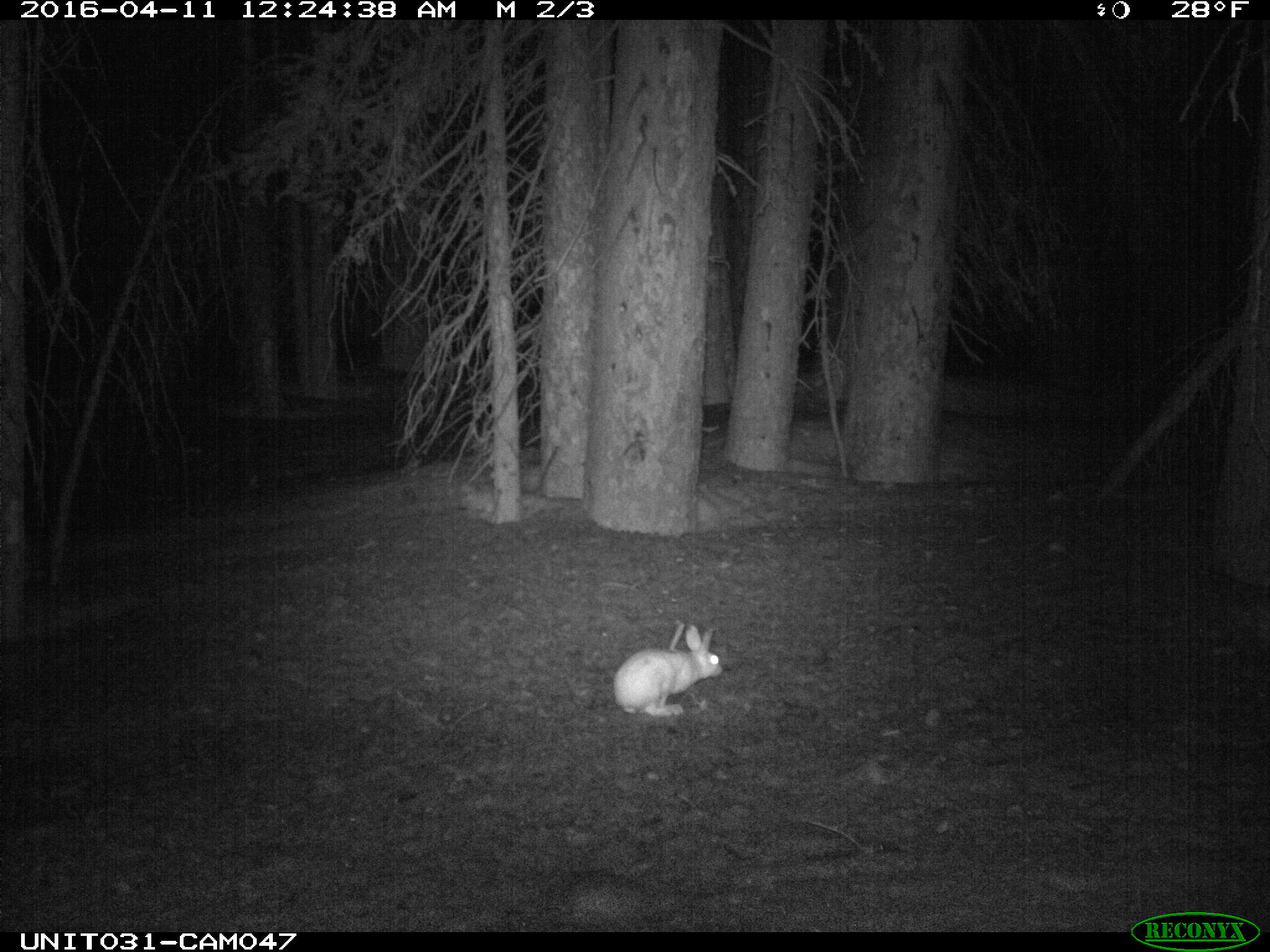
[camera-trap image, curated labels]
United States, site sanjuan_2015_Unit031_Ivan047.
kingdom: Animalia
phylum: Chordata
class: Mammalia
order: Lagomorpha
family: Leporidae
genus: Lepus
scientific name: Lepus americanus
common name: snowshoe hare